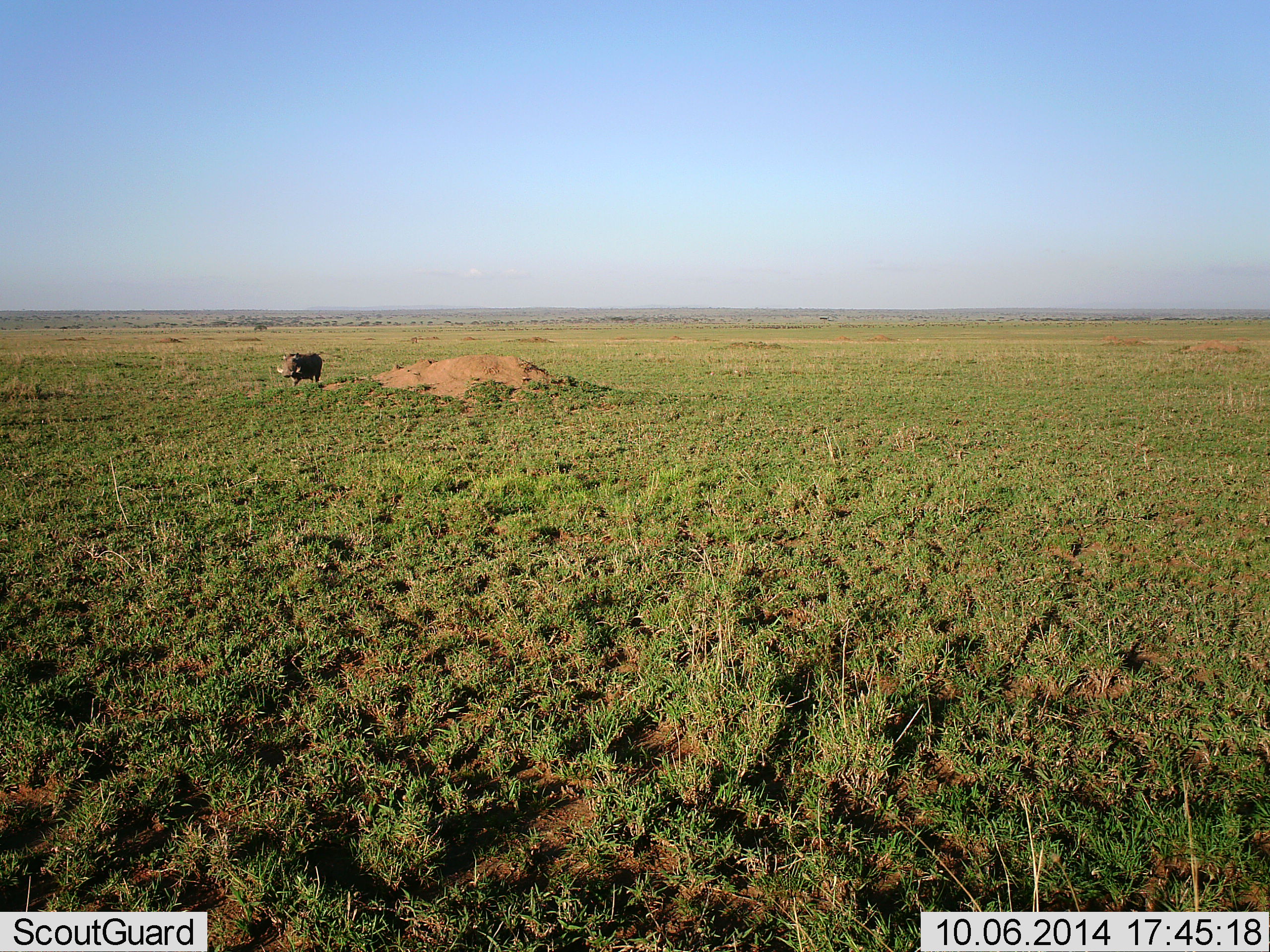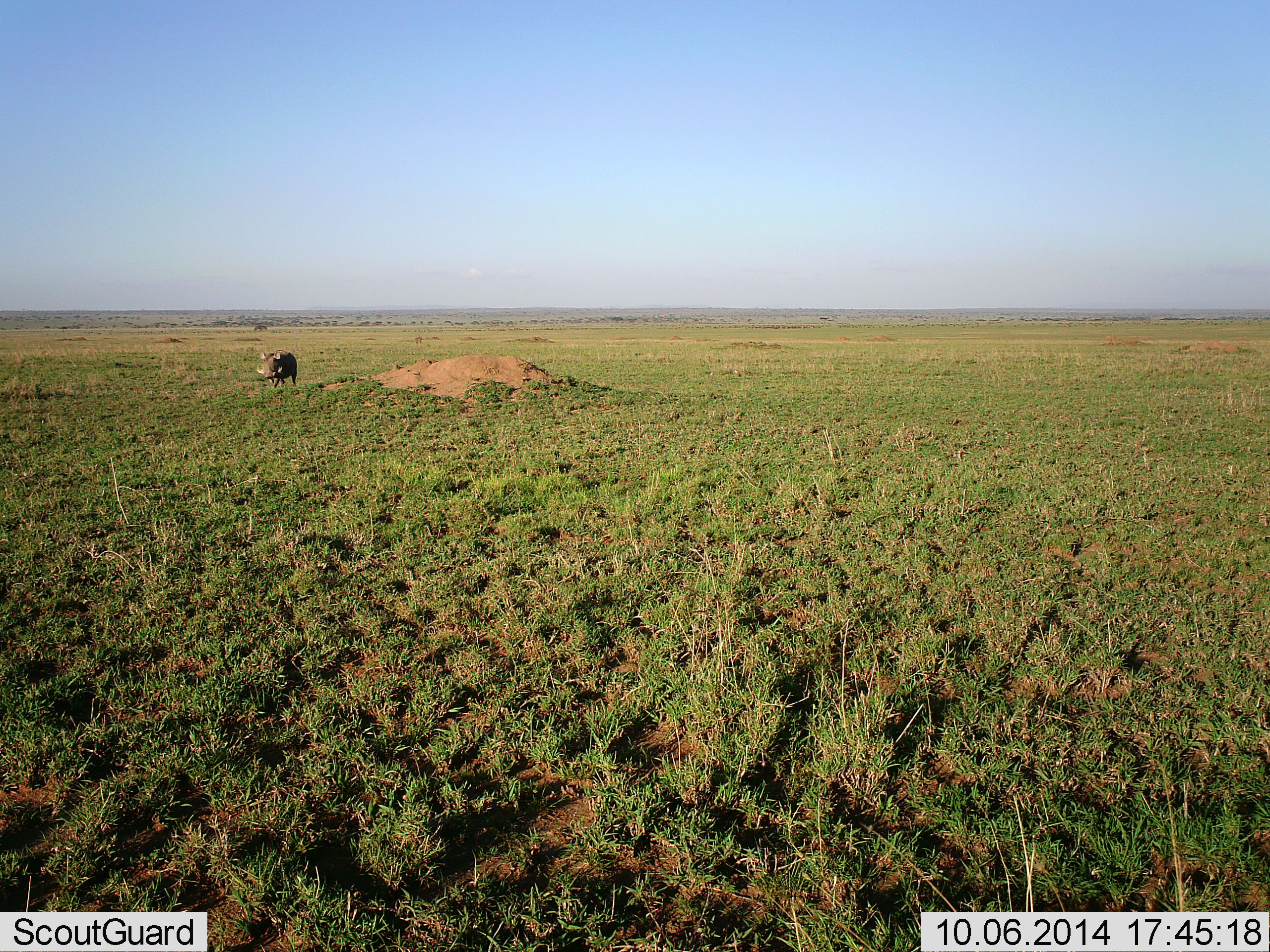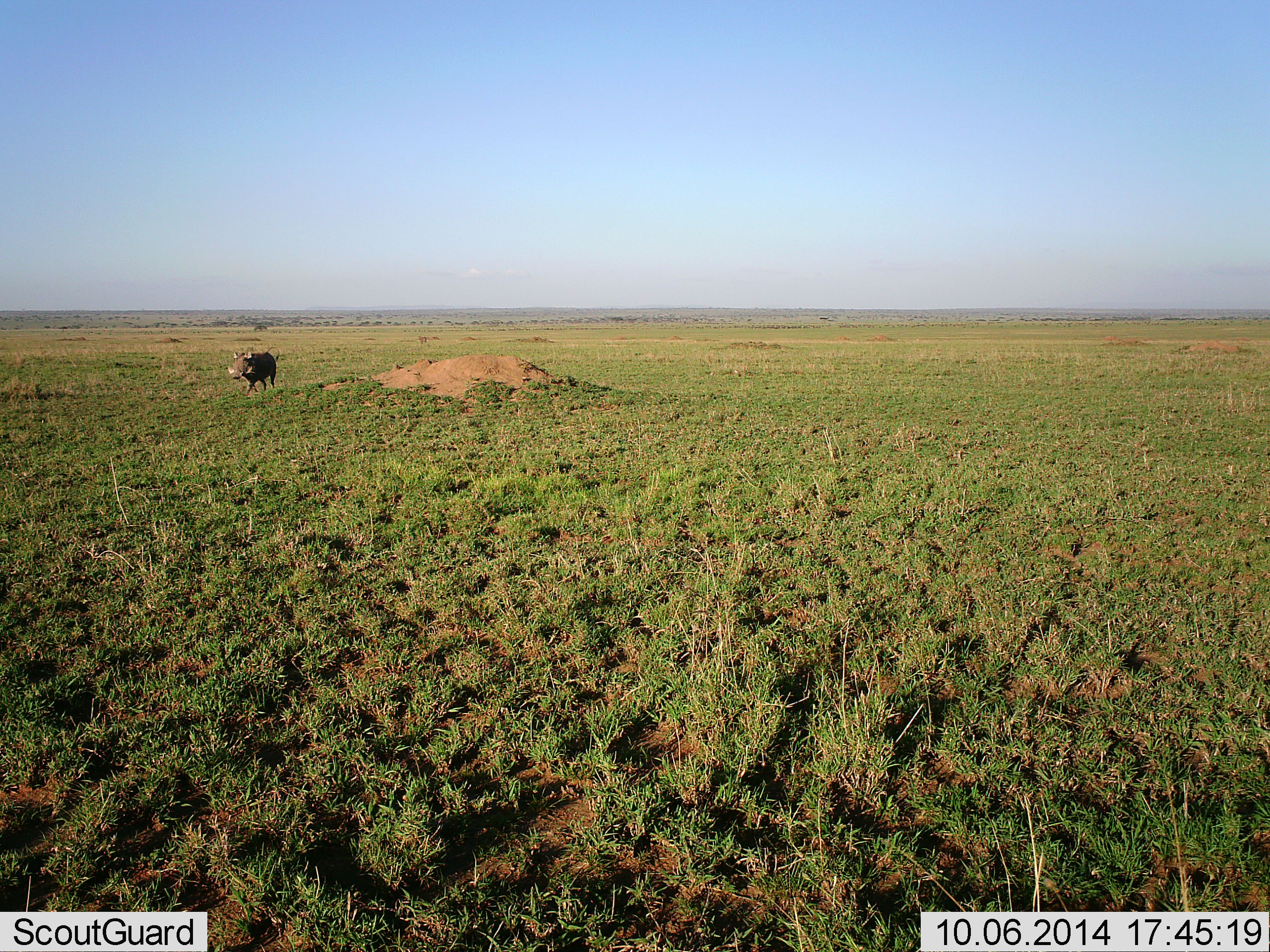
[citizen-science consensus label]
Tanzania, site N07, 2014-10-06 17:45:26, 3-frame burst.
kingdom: Animalia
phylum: Chordata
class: Mammalia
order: Artiodactyla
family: Suidae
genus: Phacochoerus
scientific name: Phacochoerus africanus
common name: warthog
Warthog (Phacochoerus africanus), count 1. Behavior (volunteer vote fractions): standing 0%, resting 0%, moving 100%, interacting 0%. Young present (vote fraction): 0%. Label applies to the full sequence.